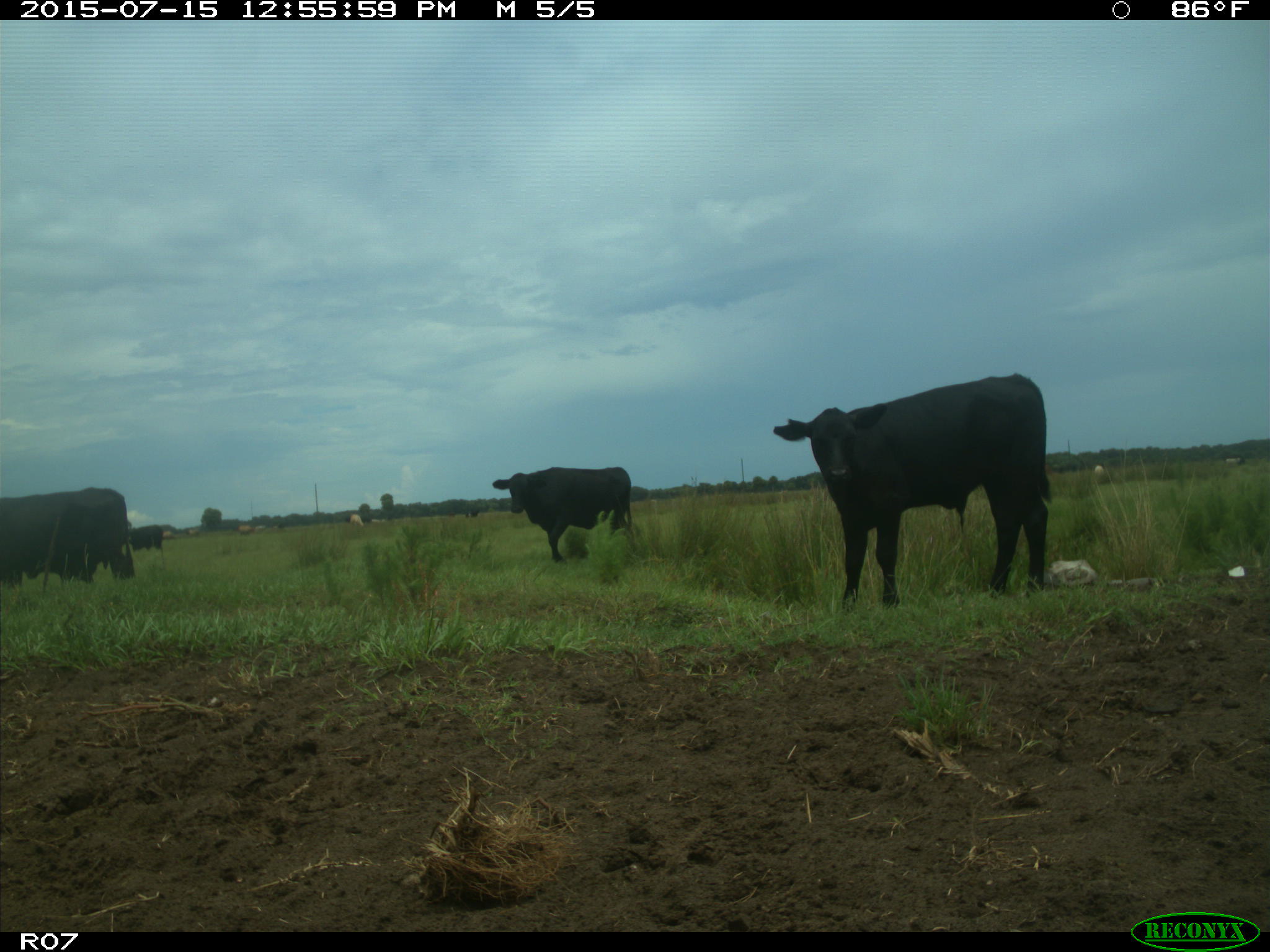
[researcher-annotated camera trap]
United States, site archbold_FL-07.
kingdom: Animalia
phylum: Chordata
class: Mammalia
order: Artiodactyla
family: Bovidae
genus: Bos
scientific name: Bos taurus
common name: domestic cow